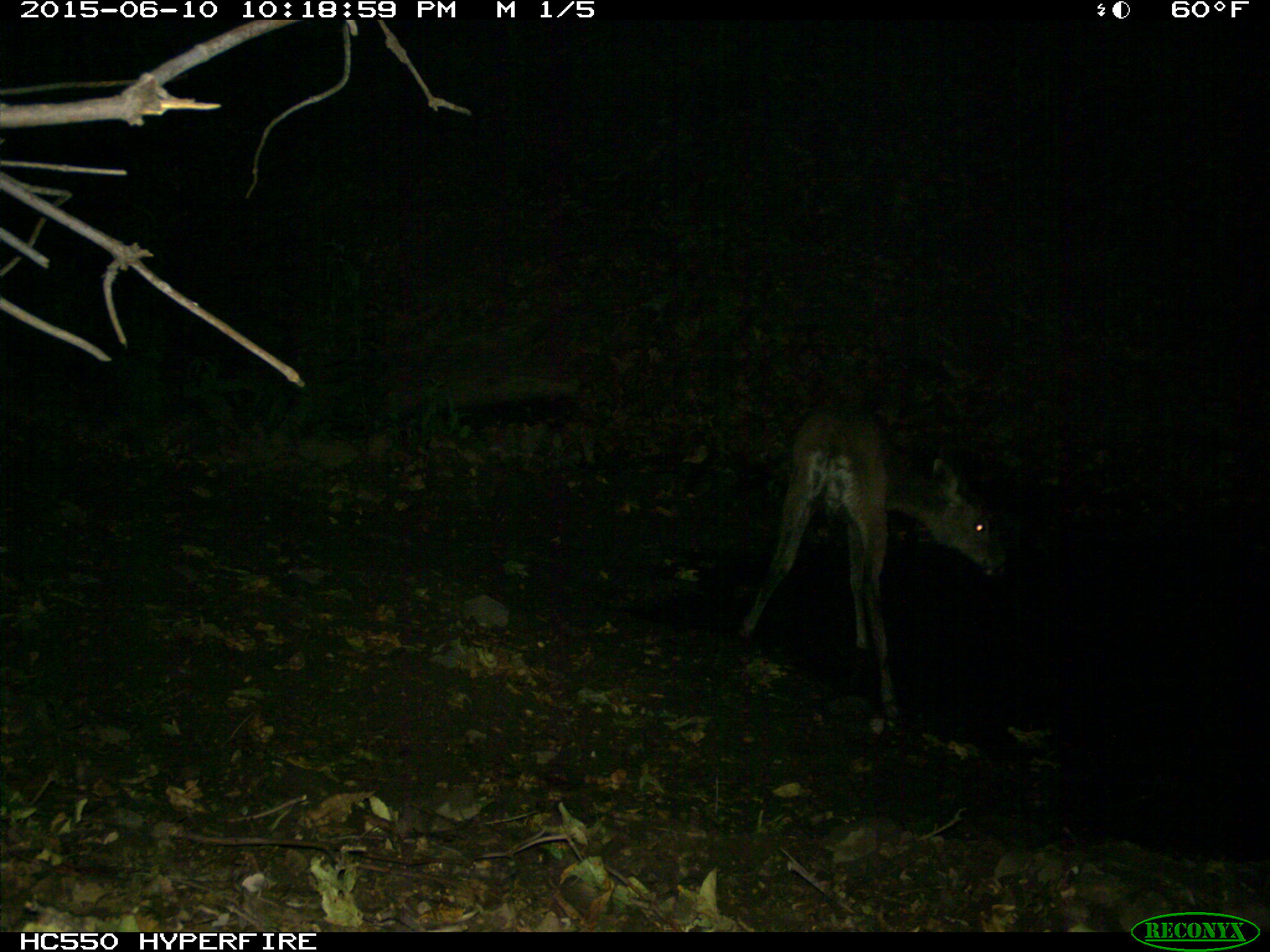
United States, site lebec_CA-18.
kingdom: Animalia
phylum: Chordata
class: Mammalia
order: Artiodactyla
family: Cervidae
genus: Odocoileus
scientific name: Odocoileus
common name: deer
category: unidentified deer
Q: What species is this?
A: Unidentified deer (deer) (Odocoileus).